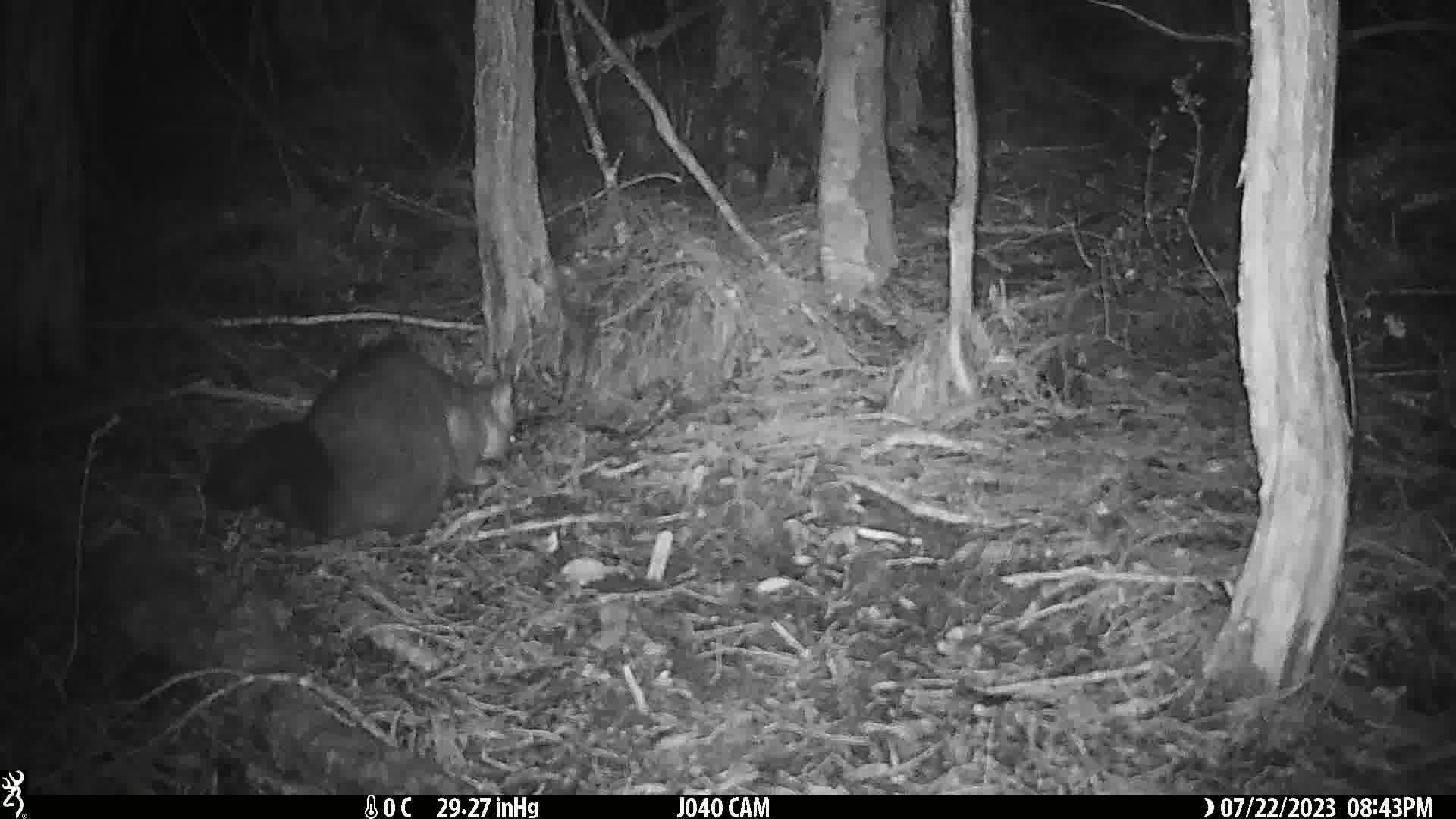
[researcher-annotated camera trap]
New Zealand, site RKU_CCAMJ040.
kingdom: Animalia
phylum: Chordata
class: Mammalia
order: Diprotodontia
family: Phalangeridae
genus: Trichosurus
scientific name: Trichosurus vulpecula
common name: common brushtail possum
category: possum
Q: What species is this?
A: Possum (common brushtail possum) (Trichosurus vulpecula).